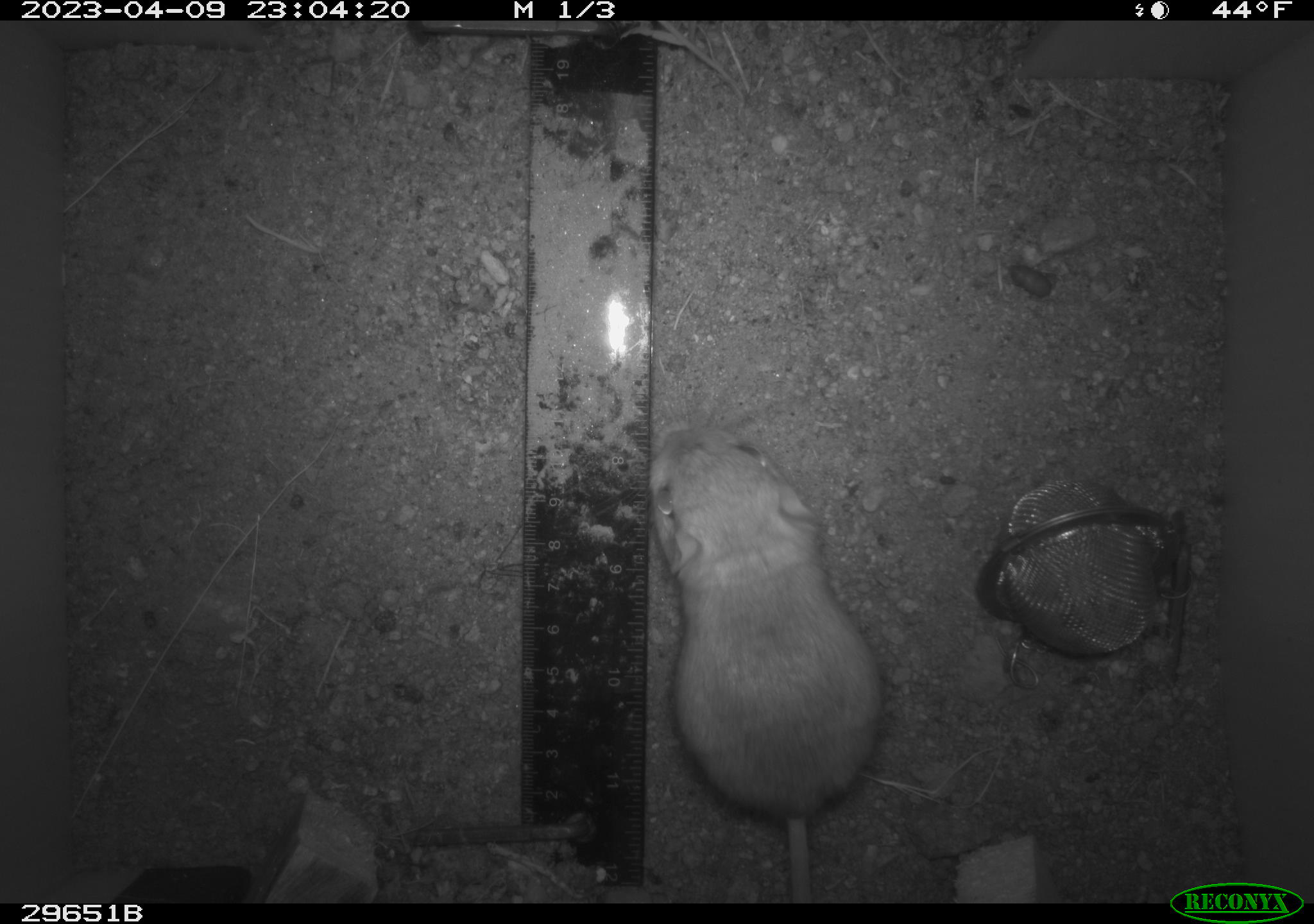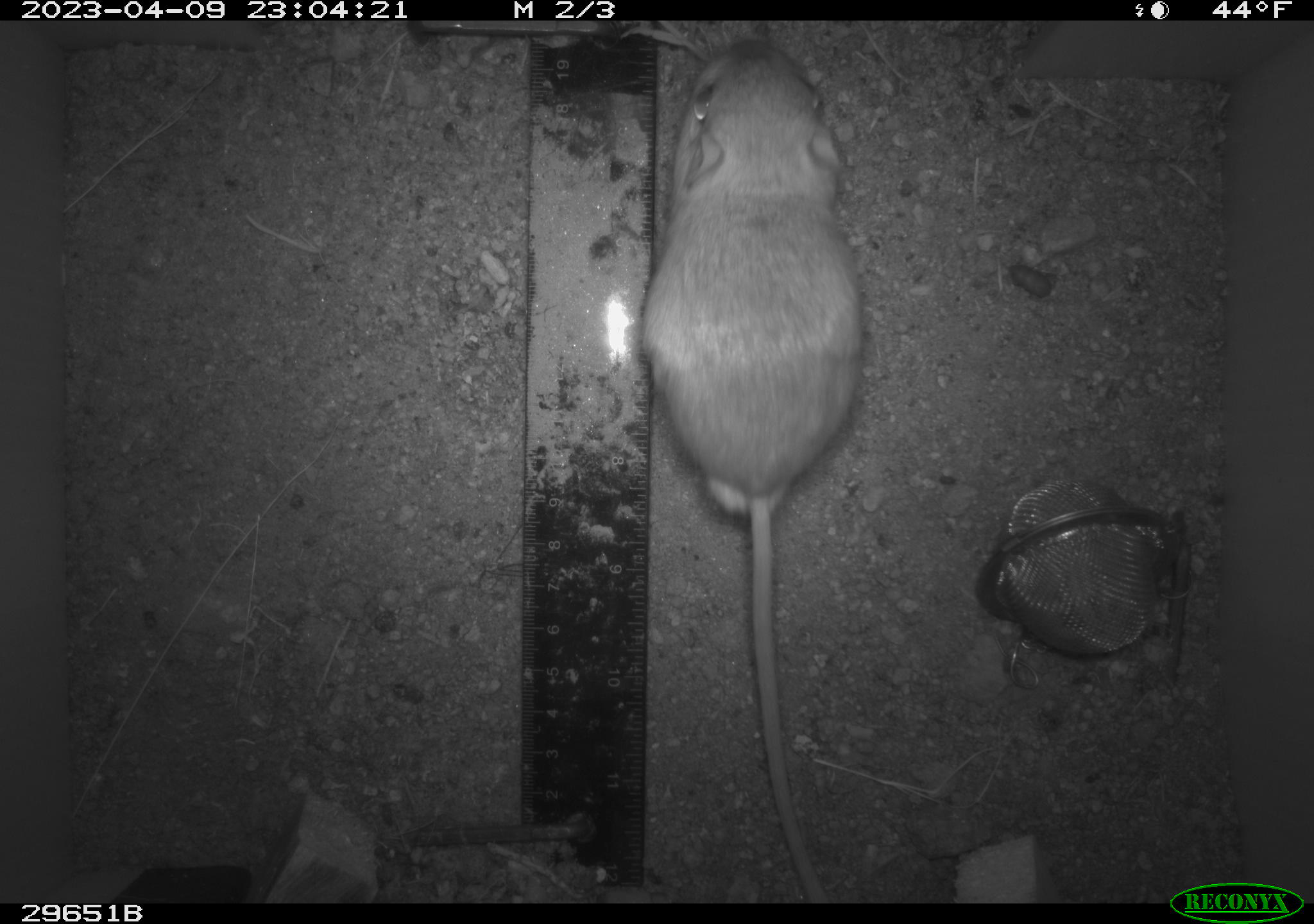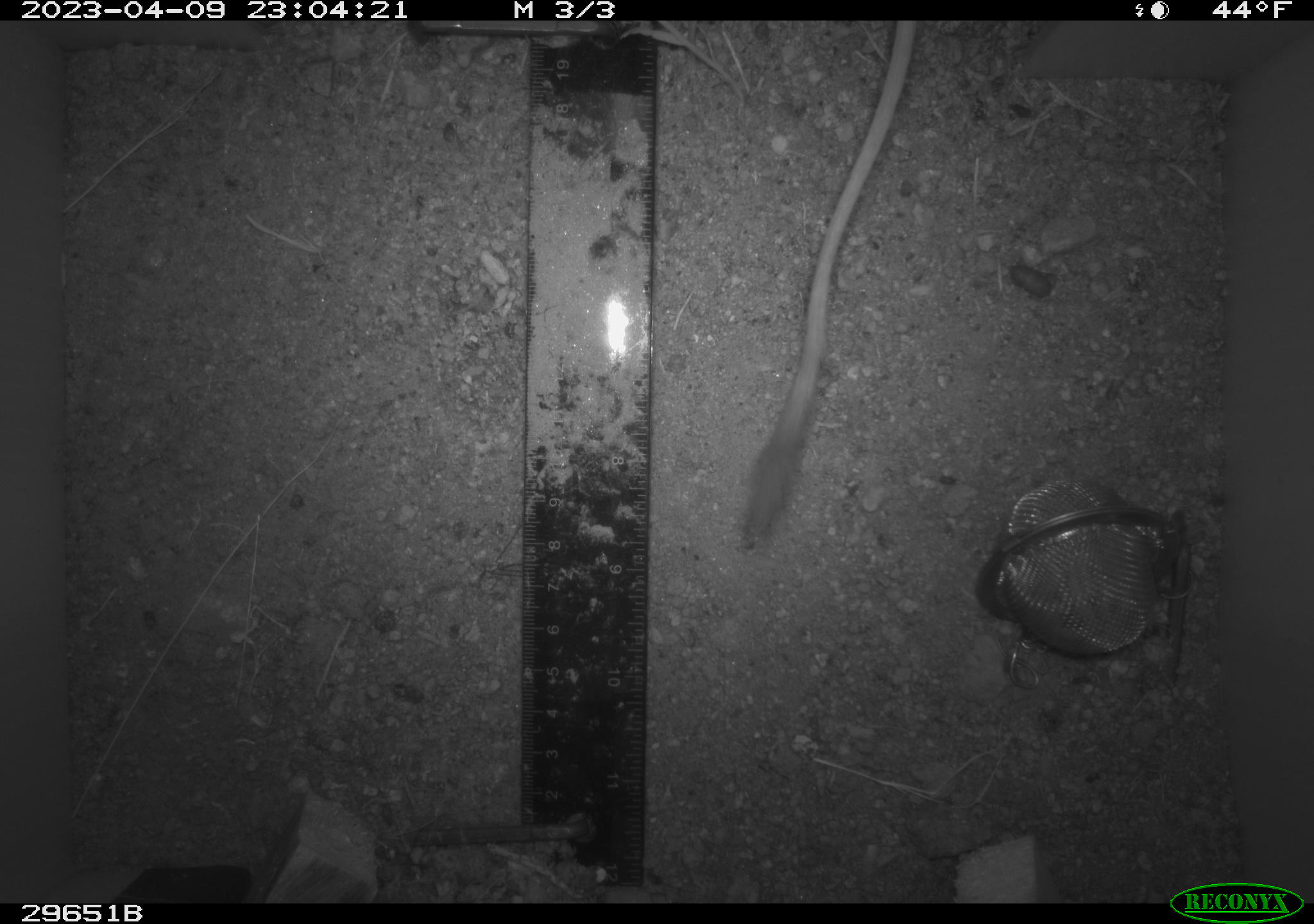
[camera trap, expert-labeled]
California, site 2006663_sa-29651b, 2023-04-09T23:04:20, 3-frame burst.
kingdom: Animalia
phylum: Chordata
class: Mammalia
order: Rodentia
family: Heteromyidae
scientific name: Heteromyidae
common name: kangaroo rats and pocket mice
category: heteromyidae family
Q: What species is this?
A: Heteromyidae family (kangaroo rats and pocket mice) (Heteromyidae).